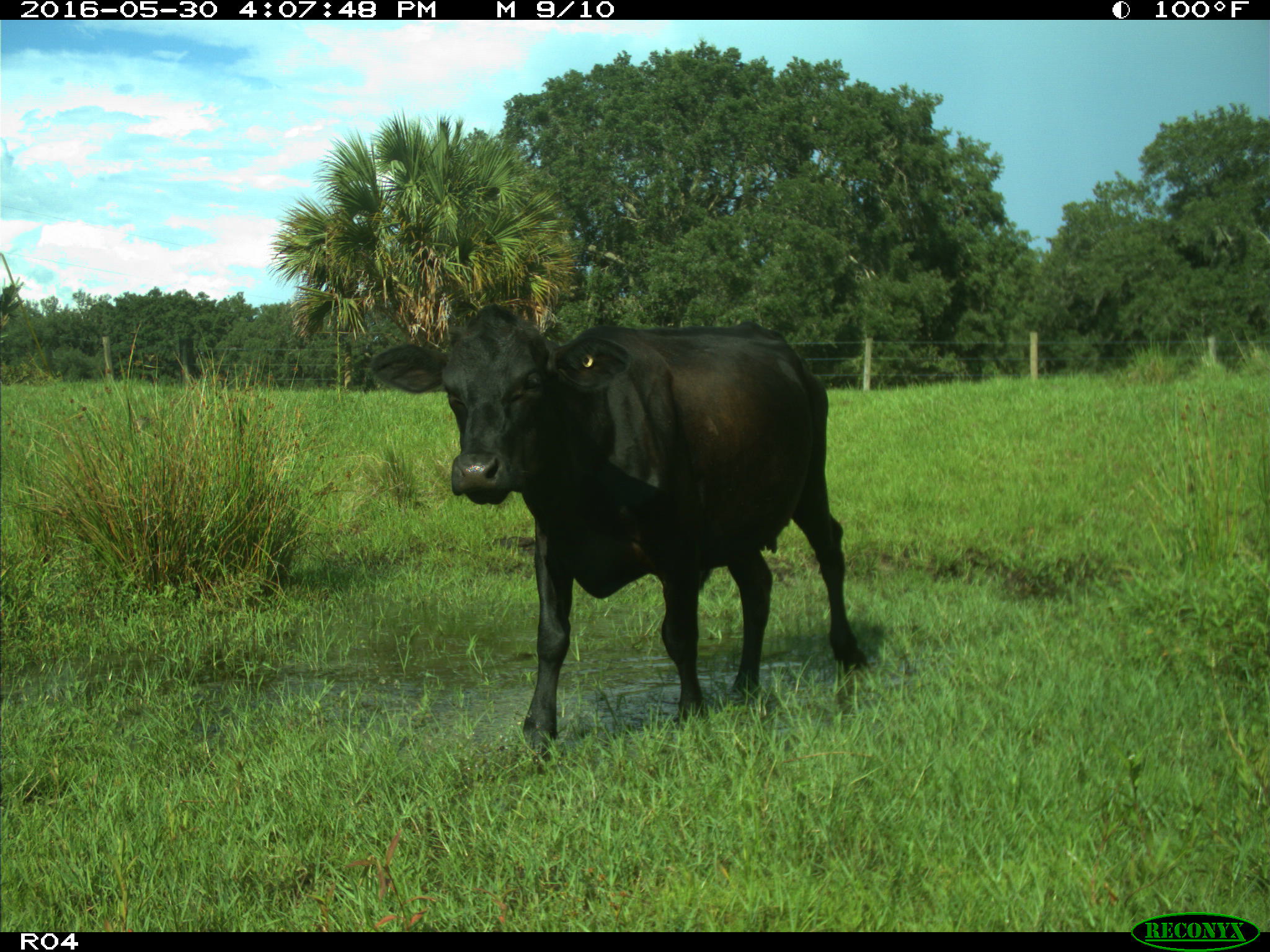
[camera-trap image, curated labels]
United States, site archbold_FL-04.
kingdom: Animalia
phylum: Chordata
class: Mammalia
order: Artiodactyla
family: Bovidae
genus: Bos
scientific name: Bos taurus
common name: domestic cow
Bos taurus (domestic cow).